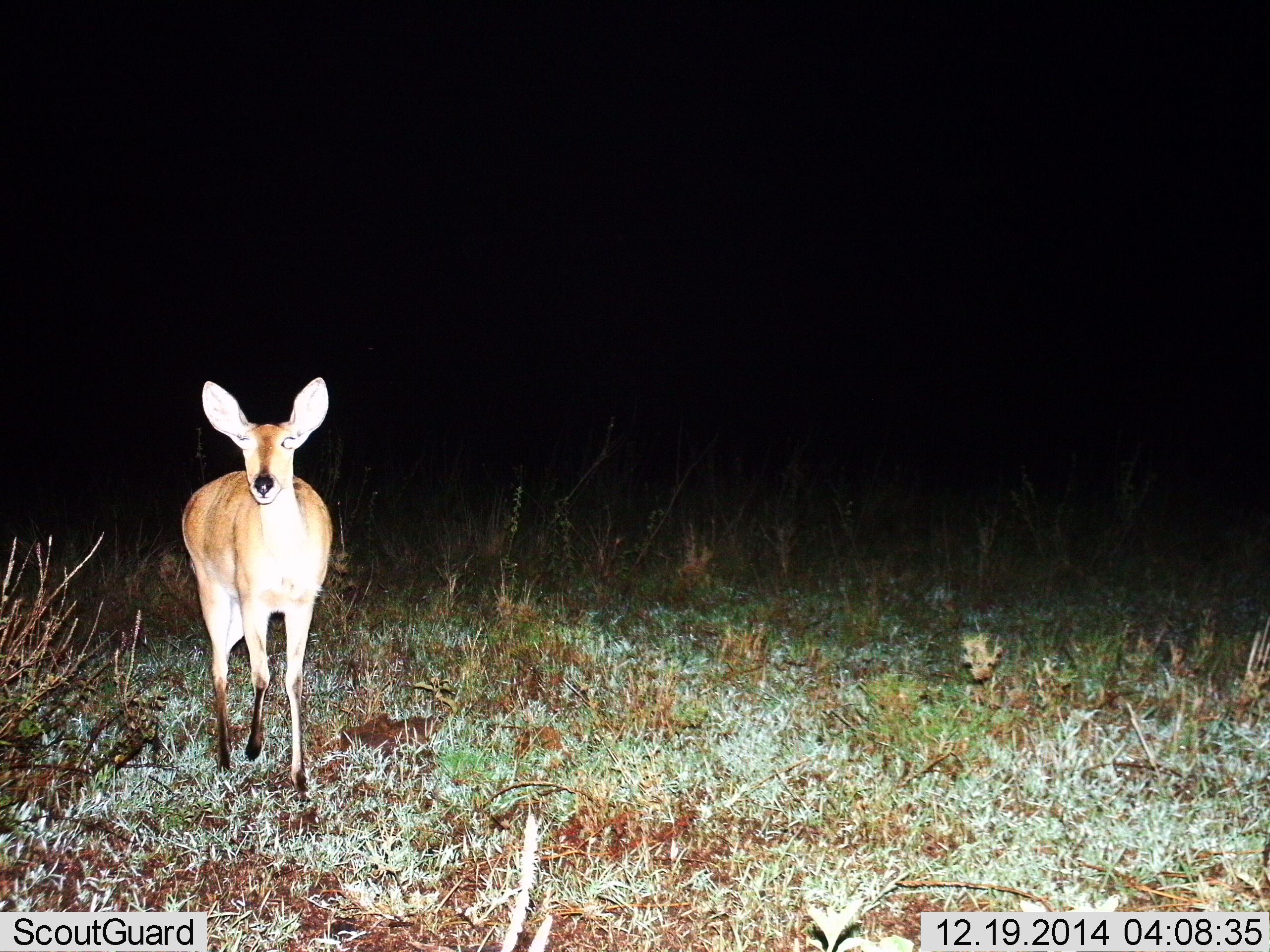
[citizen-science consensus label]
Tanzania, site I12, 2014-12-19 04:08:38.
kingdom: Animalia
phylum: Chordata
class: Mammalia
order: Artiodactyla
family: Bovidae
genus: Redunca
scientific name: Redunca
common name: reedbuck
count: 1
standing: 70%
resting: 0%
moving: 30%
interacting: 0%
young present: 0%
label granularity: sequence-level